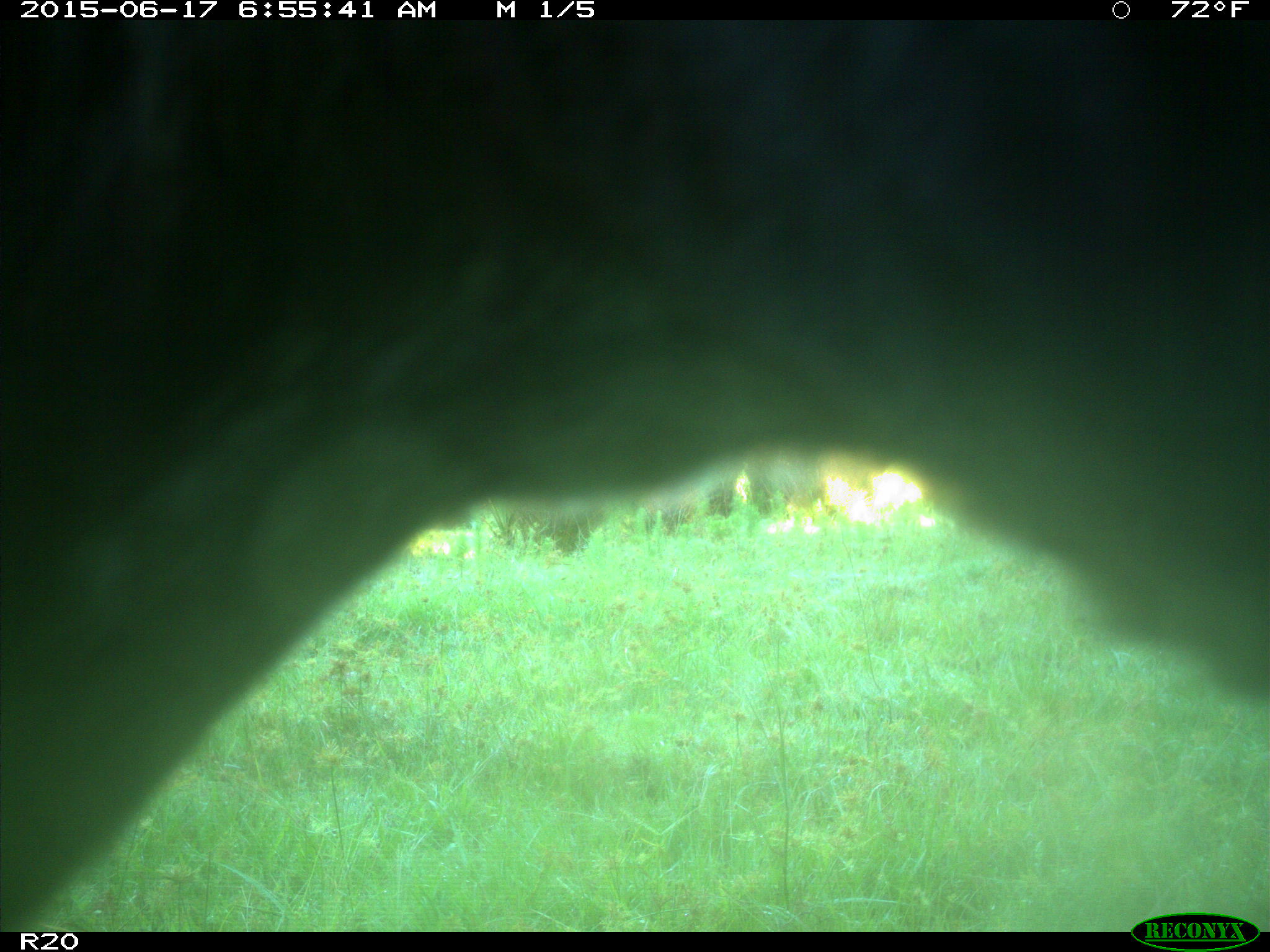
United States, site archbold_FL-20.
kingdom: Animalia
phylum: Chordata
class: Mammalia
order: Artiodactyla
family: Bovidae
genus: Bos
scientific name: Bos taurus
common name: domestic cow